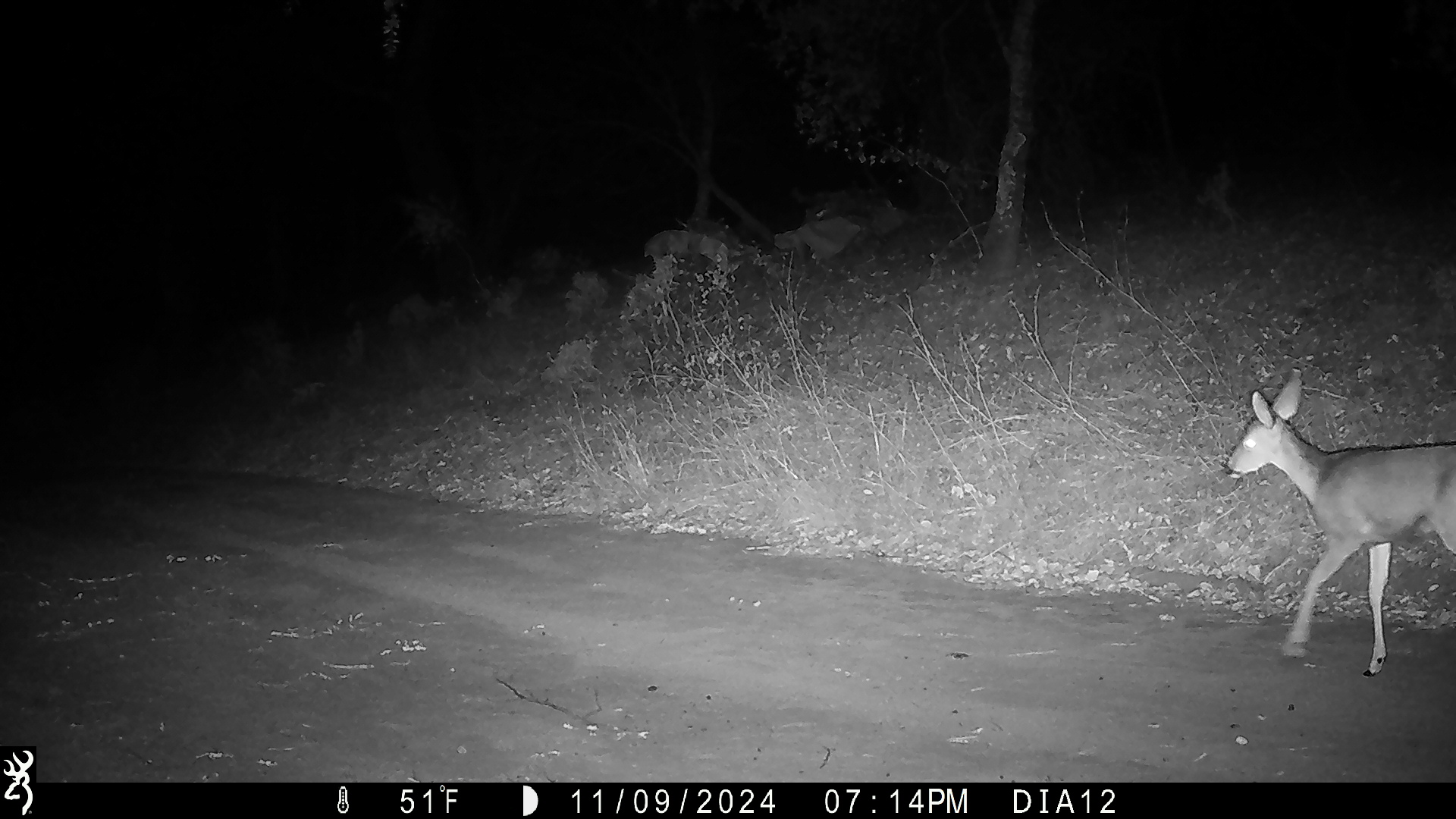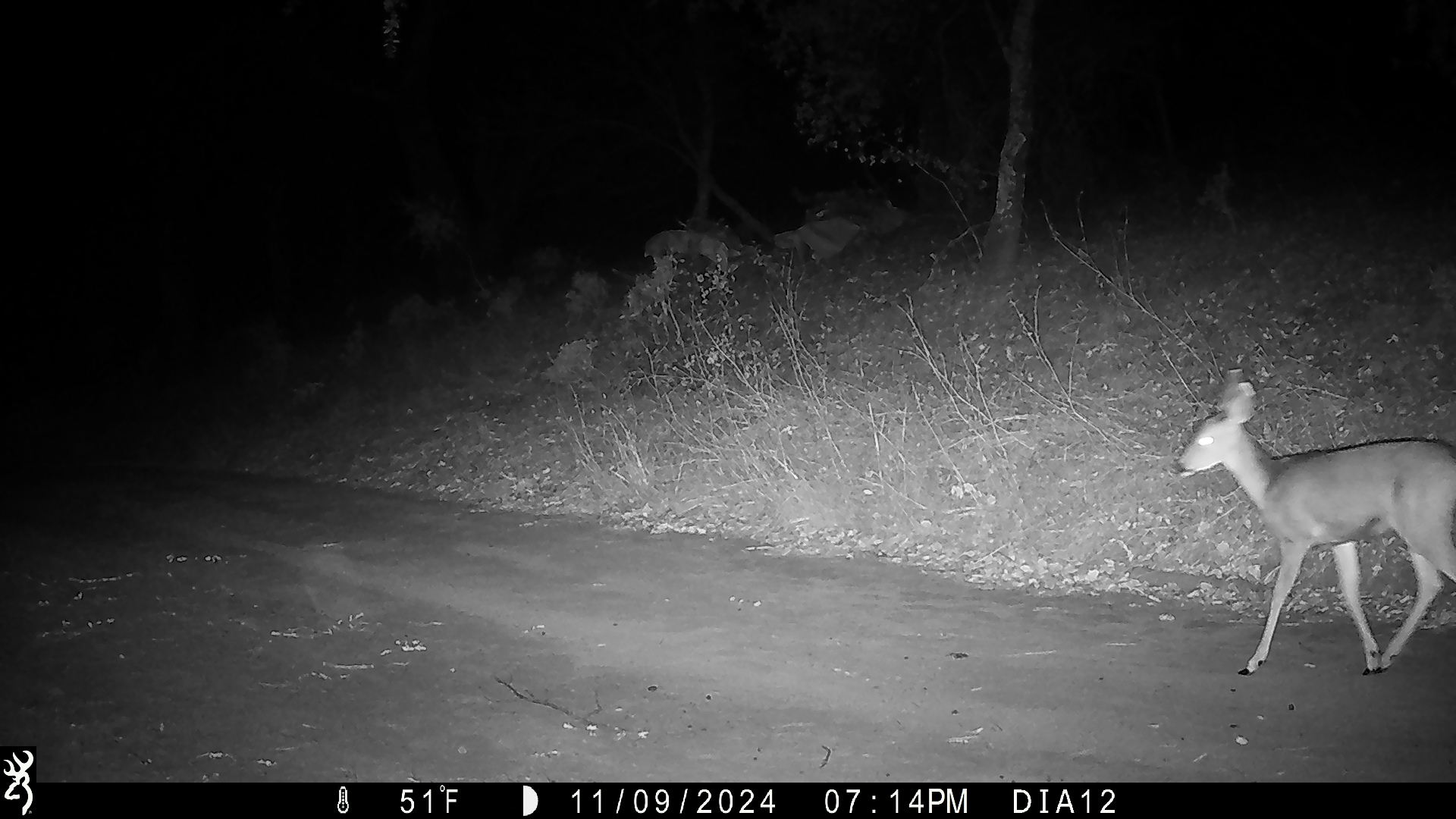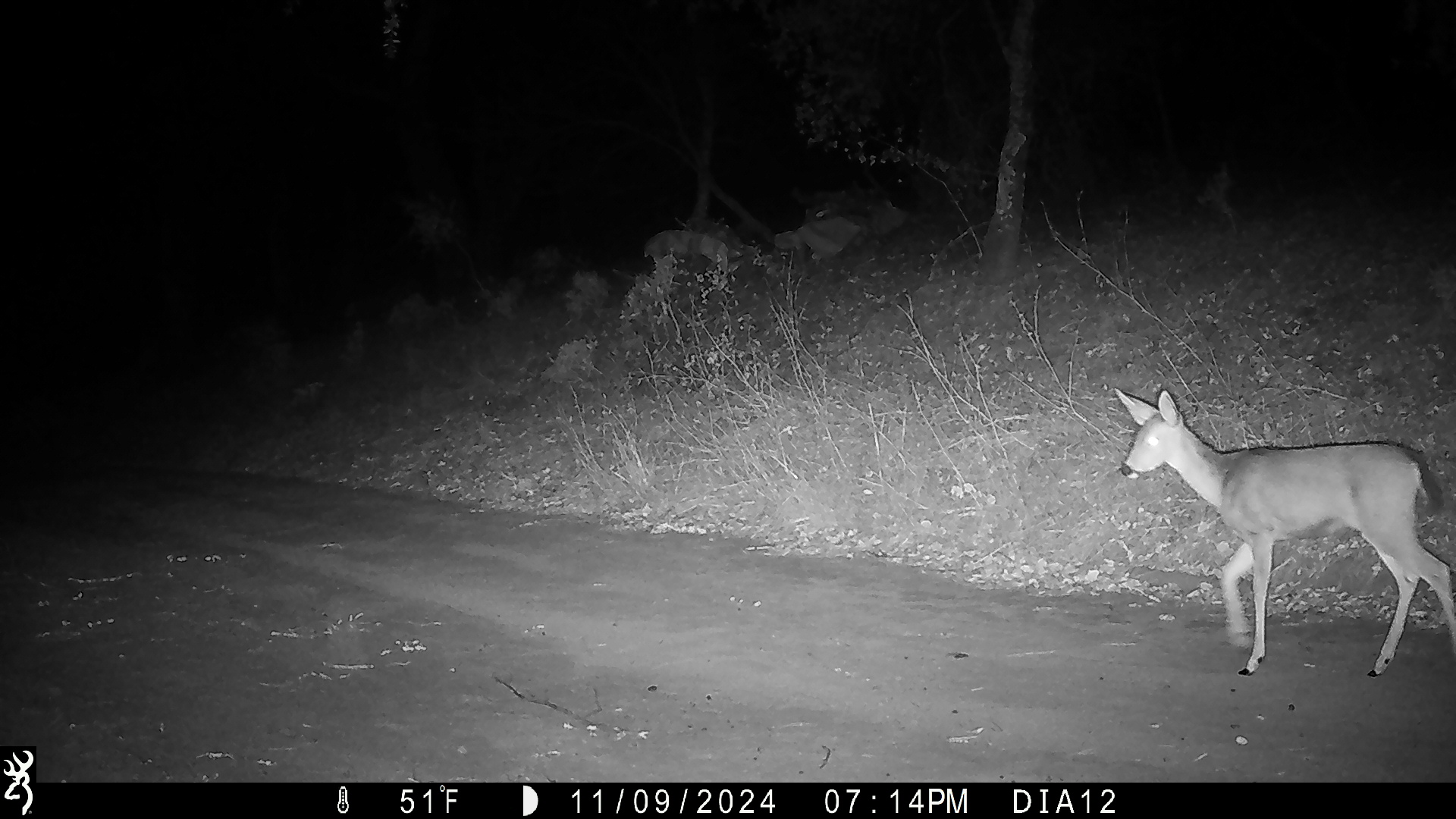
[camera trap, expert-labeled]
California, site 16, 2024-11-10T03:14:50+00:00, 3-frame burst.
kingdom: Animalia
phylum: Chordata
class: Mammalia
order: Artiodactyla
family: Cervidae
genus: Odocoileus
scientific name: Odocoileus hemionus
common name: mule deer